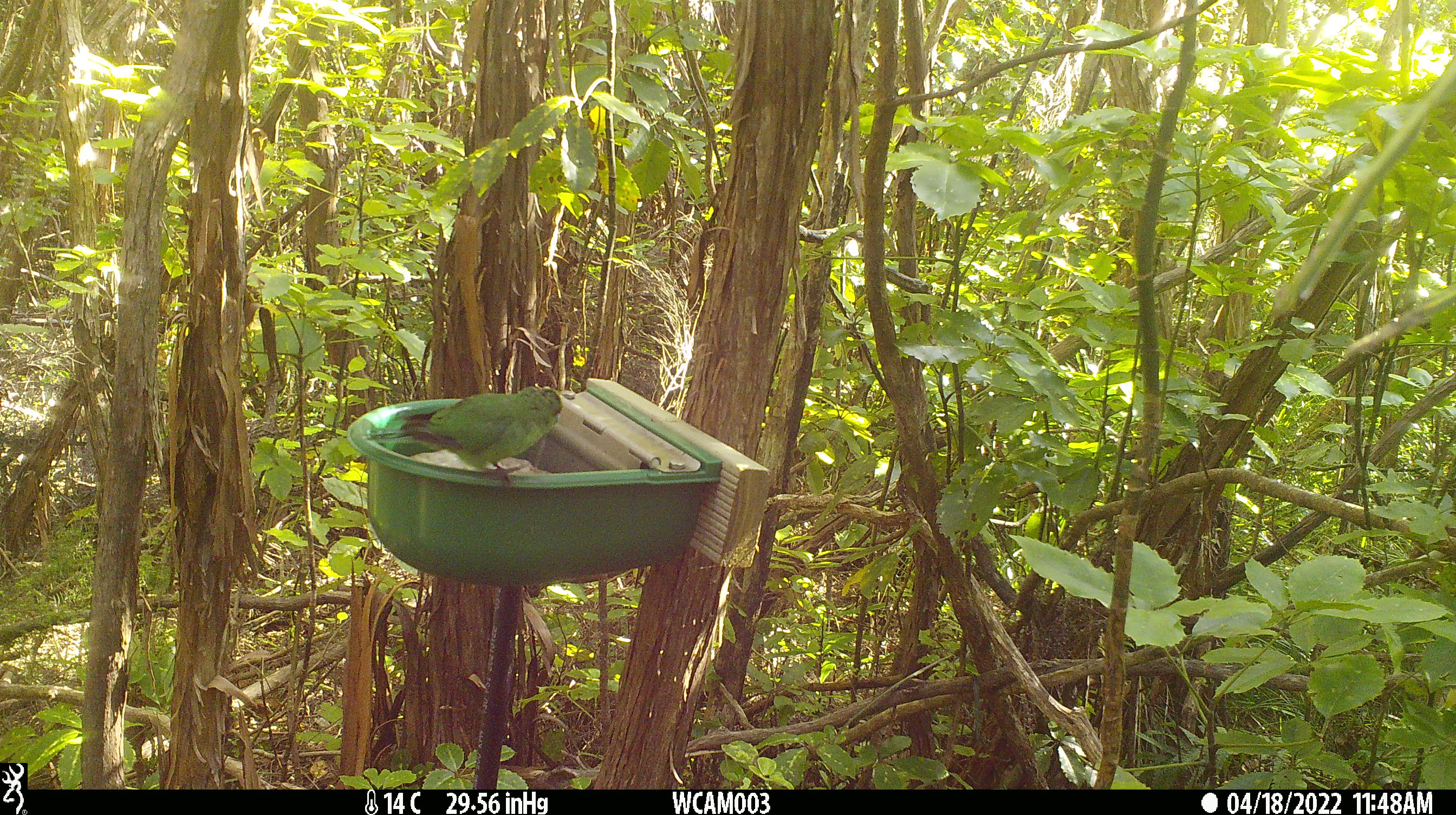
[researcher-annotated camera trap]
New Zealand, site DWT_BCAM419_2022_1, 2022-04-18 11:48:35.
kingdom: Animalia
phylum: Chordata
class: Aves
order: Psittaciformes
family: Psittaculidae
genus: Cyanoramphus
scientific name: Cyanoramphus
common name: parakeet